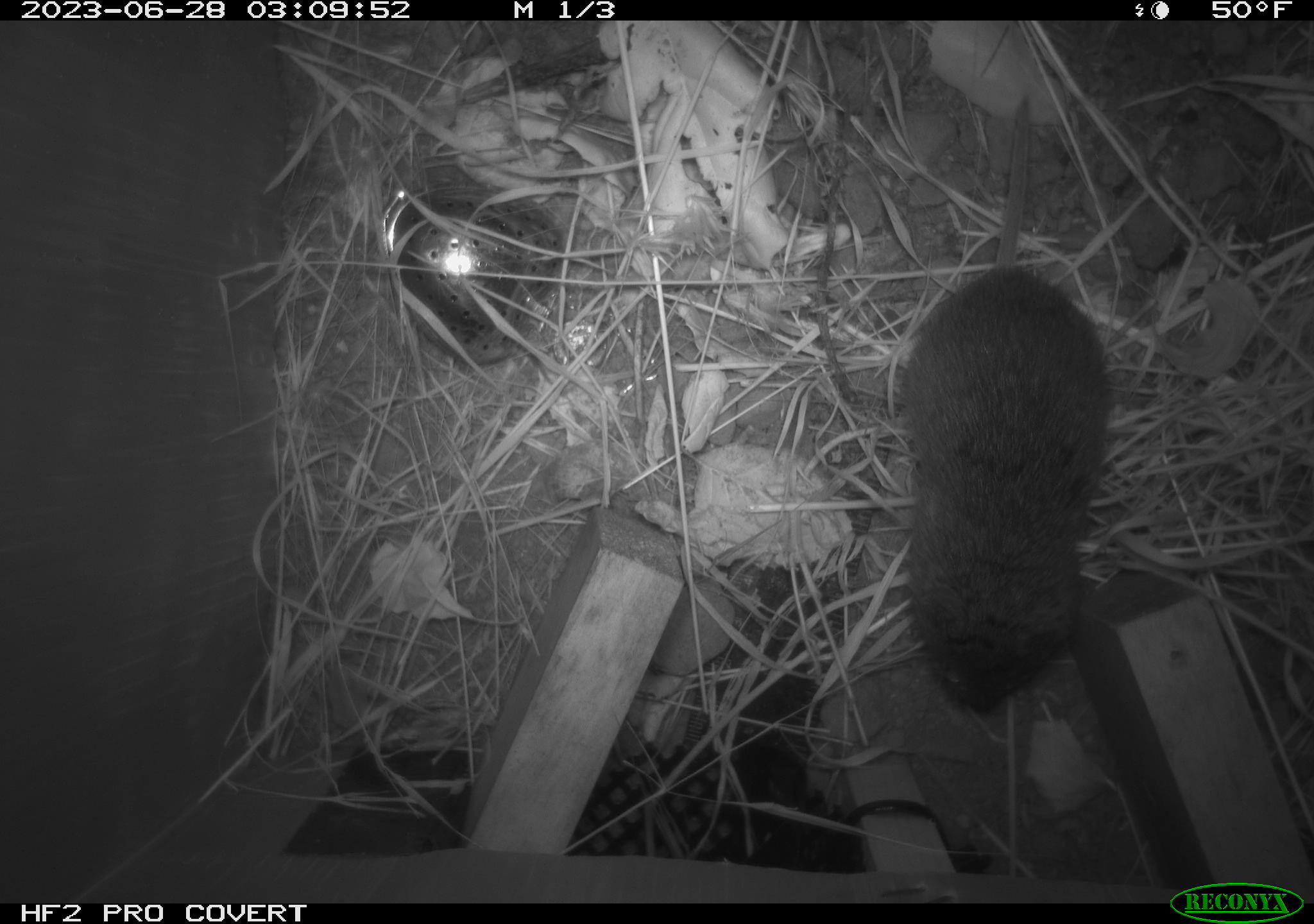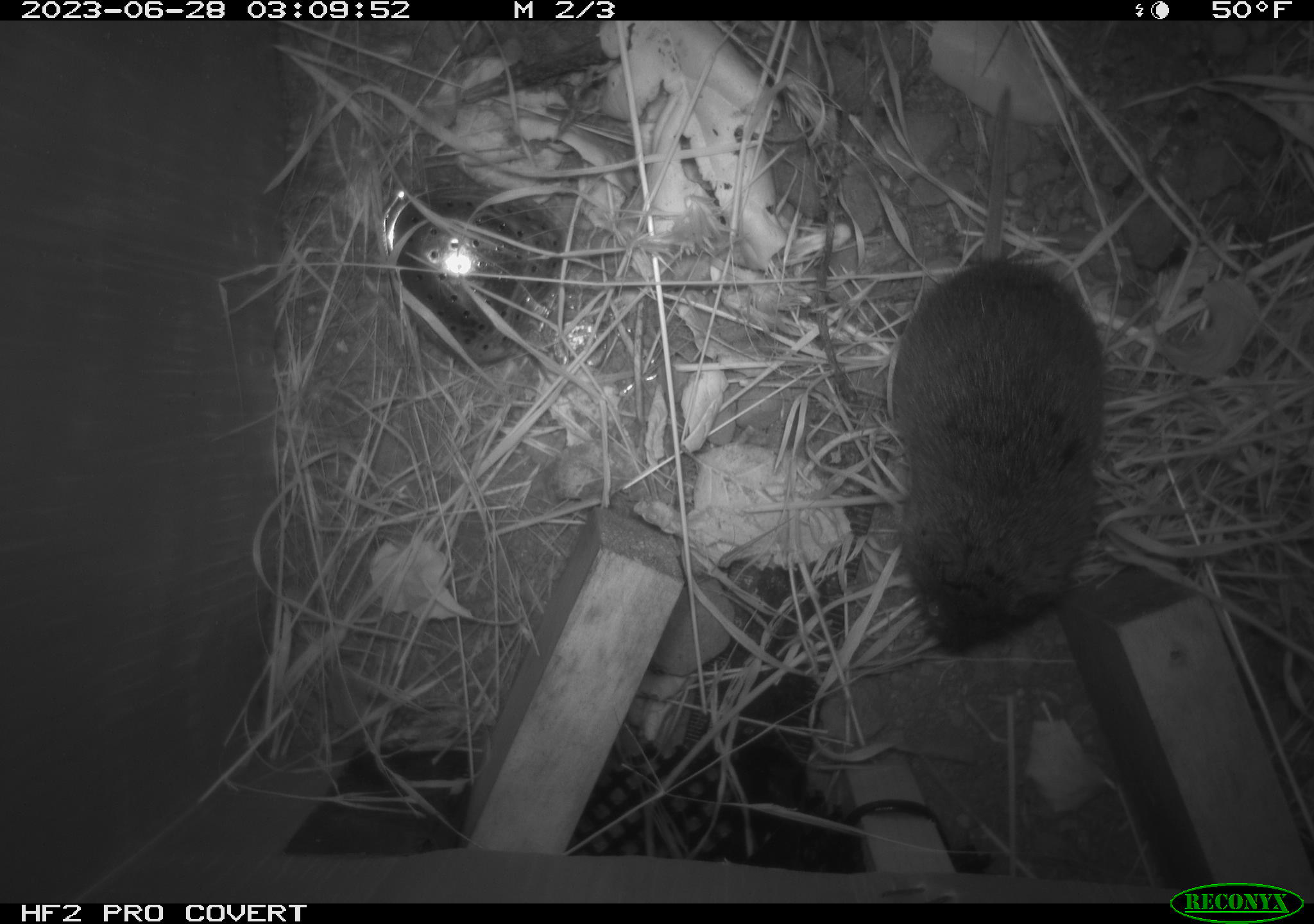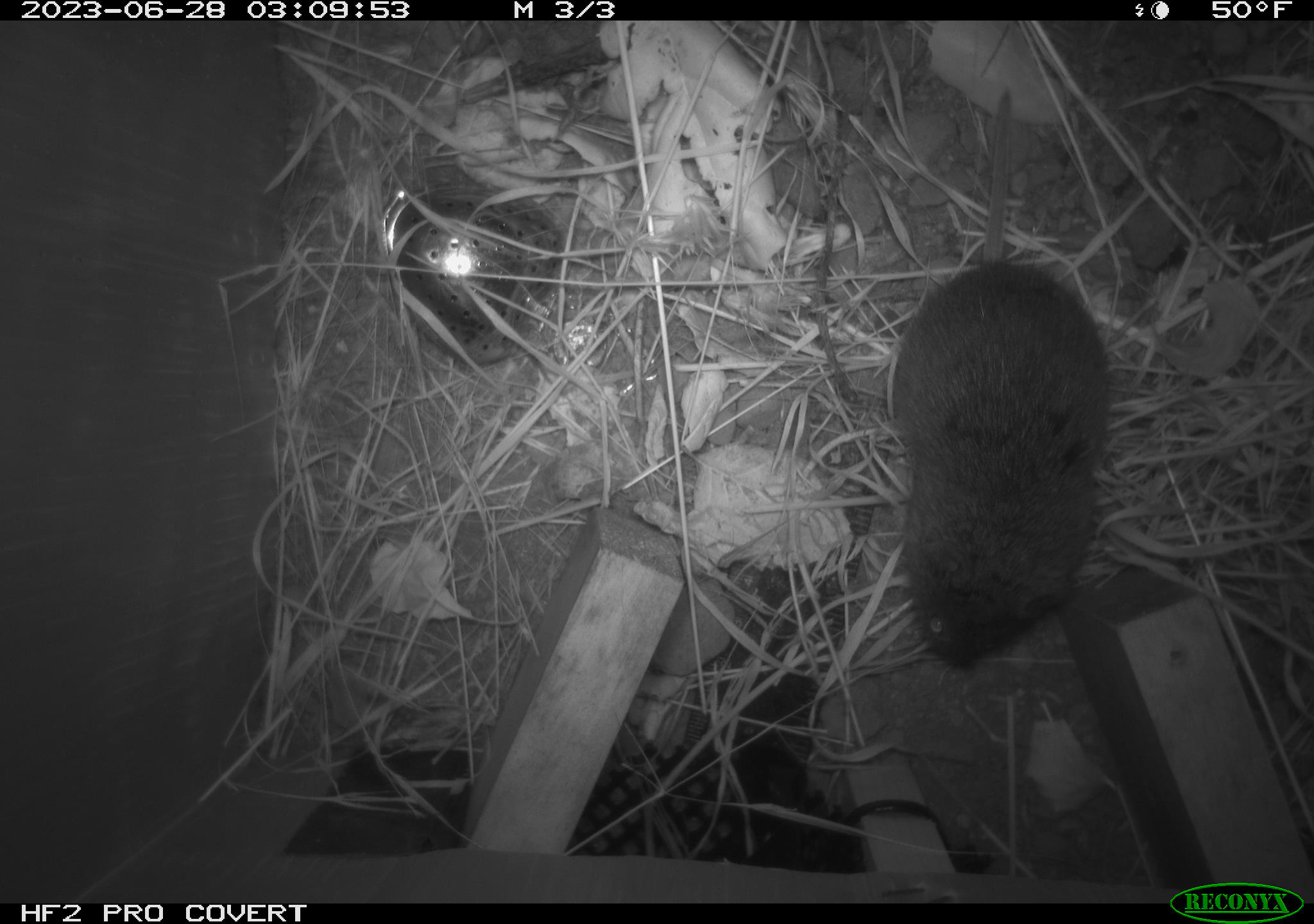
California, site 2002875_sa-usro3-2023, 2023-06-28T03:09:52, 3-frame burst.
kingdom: Animalia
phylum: Chordata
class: Mammalia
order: Rodentia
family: Cricetidae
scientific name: Arvicolinae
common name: voles, lemmings, and muskrats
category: arvicolinae subfamily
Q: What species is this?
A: Arvicolinae subfamily (voles, lemmings, and muskrats) (Arvicolinae).